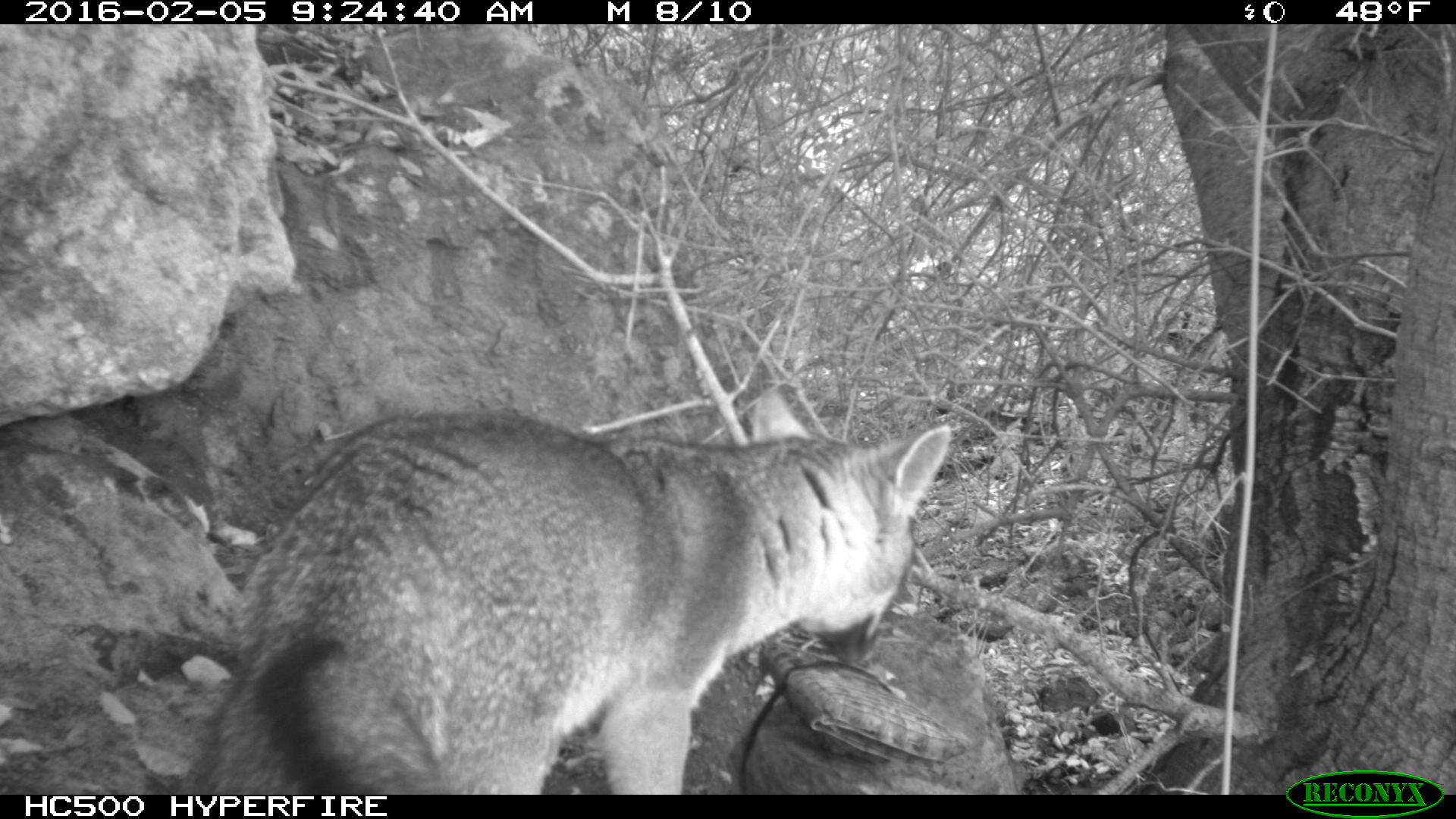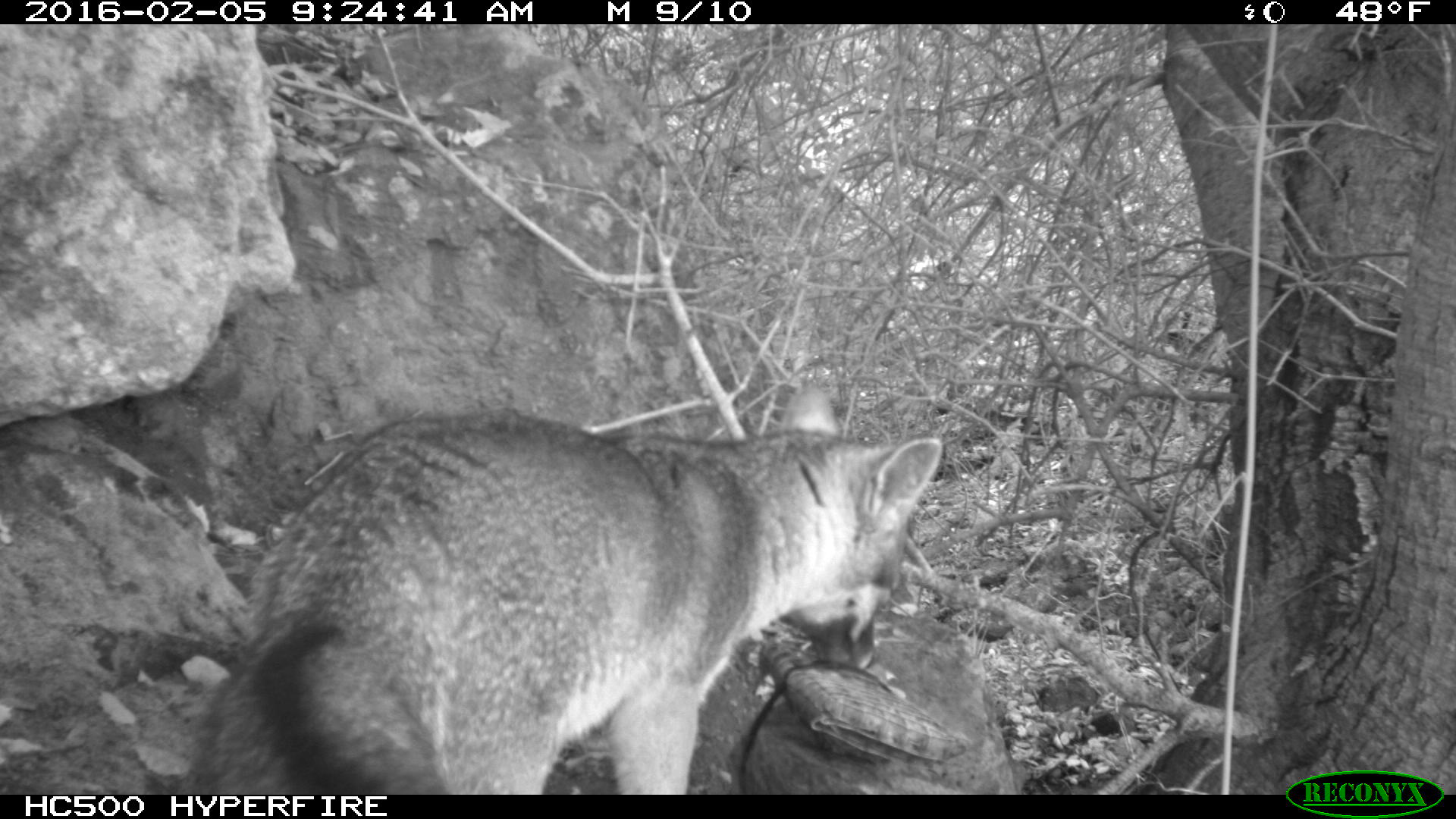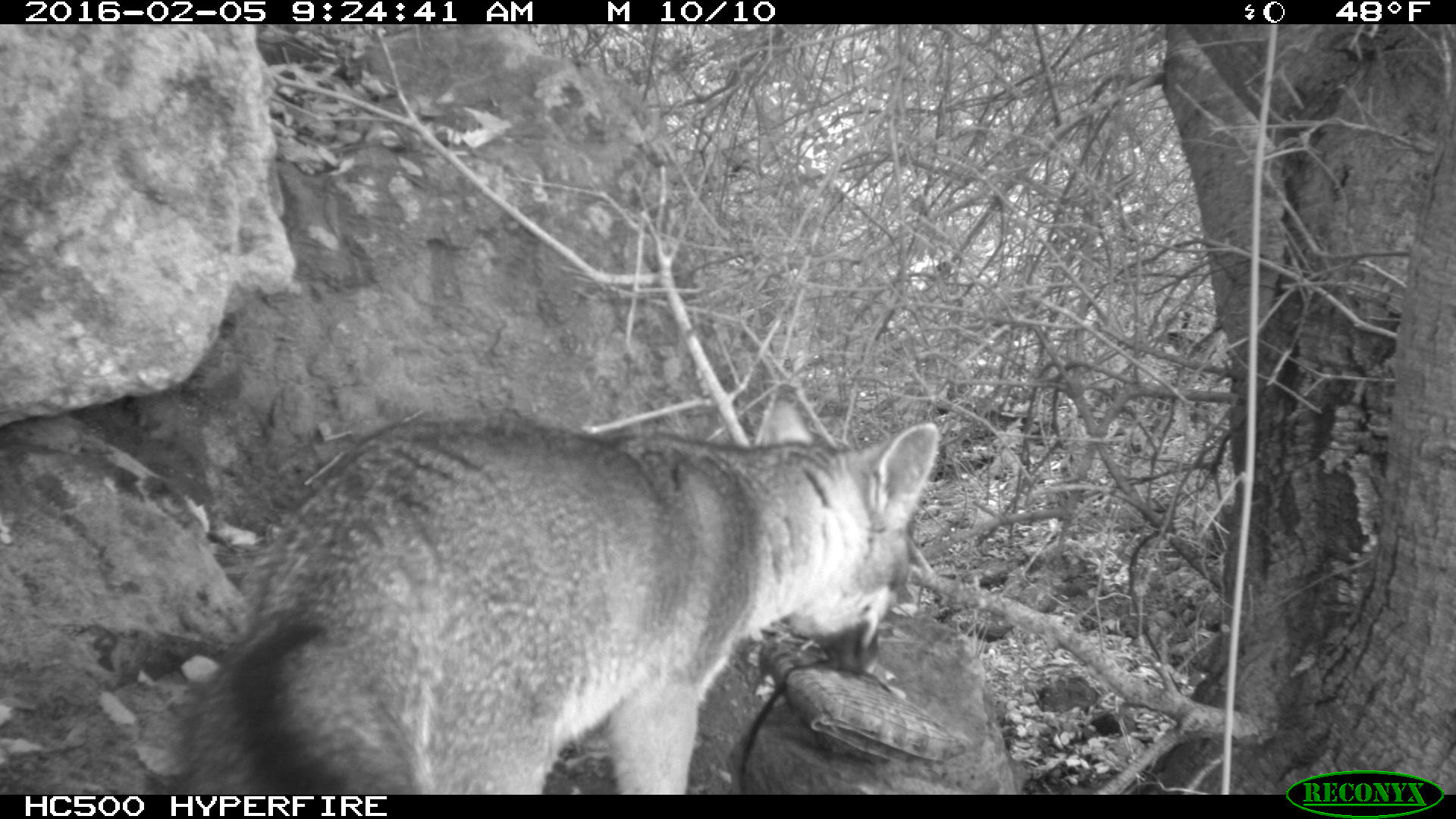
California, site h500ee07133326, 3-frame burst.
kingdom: Animalia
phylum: Chordata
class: Mammalia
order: Carnivora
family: Canidae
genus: Urocyon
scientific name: Urocyon littoralis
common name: island fox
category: fox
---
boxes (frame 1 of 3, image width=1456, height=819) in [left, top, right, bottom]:
fox: [203, 387, 951, 794]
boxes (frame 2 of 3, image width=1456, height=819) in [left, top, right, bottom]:
fox: [193, 388, 943, 794]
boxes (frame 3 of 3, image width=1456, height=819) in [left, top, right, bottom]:
fox: [180, 391, 938, 794]